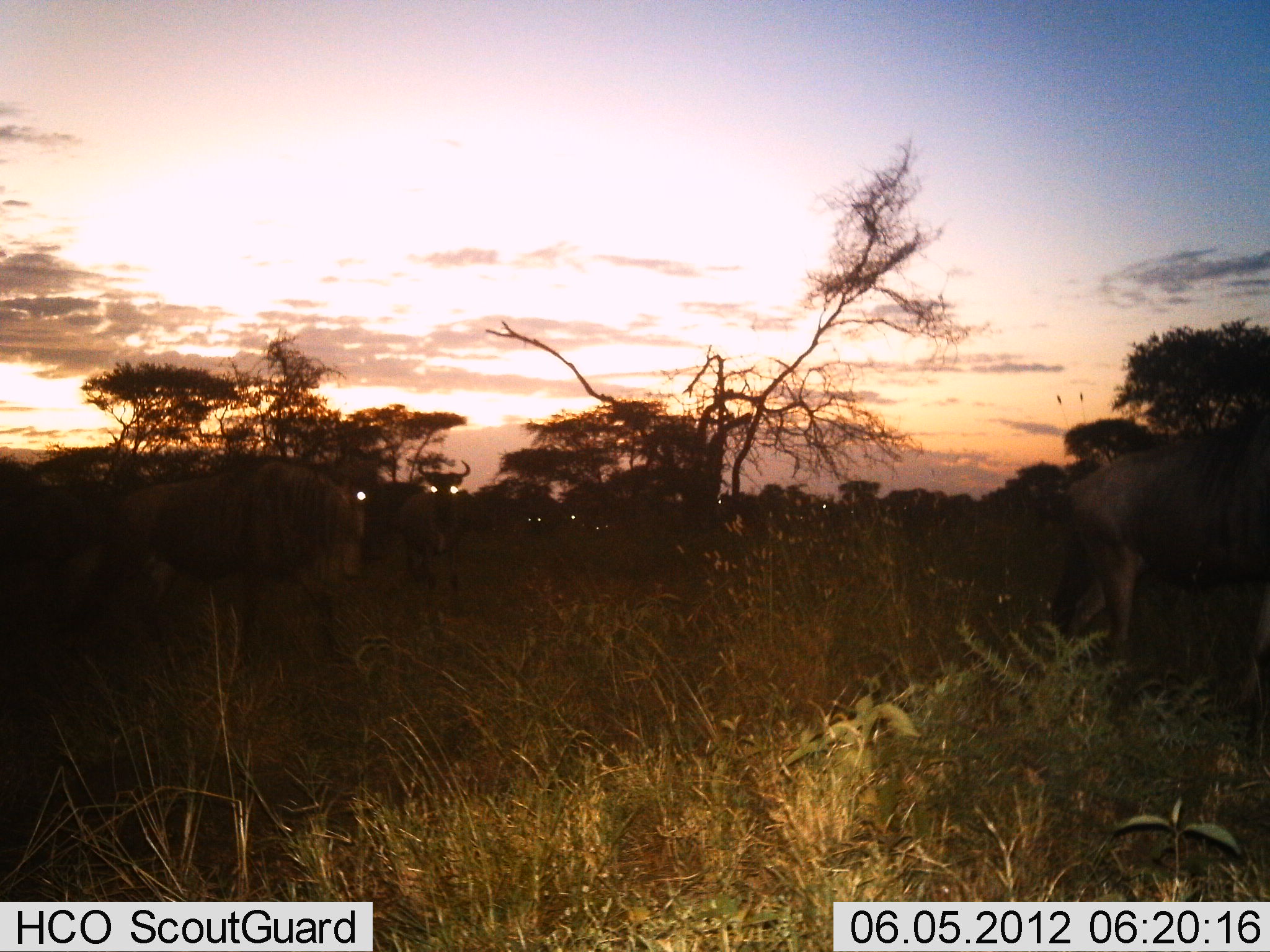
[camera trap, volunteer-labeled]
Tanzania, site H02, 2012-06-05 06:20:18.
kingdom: Animalia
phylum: Chordata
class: Mammalia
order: Artiodactyla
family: Bovidae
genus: Connochaetes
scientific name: Connochaetes taurinus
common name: blue wildebeest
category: wildebeest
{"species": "wildebeest (blue wildebeest) (Connochaetes taurinus)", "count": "6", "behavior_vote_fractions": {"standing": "80%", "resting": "0%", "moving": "40%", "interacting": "0%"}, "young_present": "0%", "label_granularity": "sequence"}